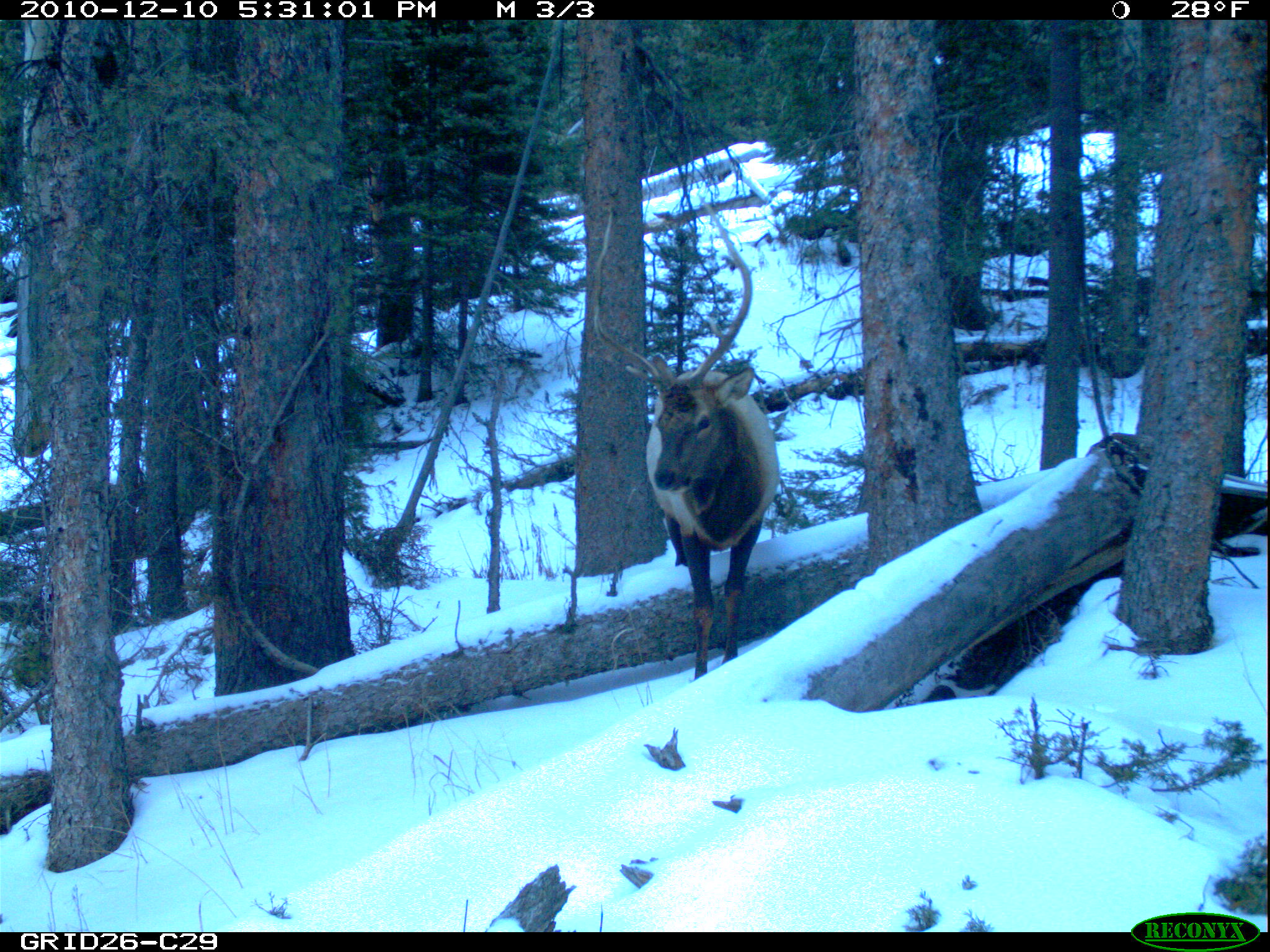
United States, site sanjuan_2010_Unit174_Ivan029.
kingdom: Animalia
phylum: Chordata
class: Mammalia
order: Artiodactyla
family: Cervidae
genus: Cervus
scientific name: Cervus elaphus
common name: red deer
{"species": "Cervus elaphus (red deer)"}